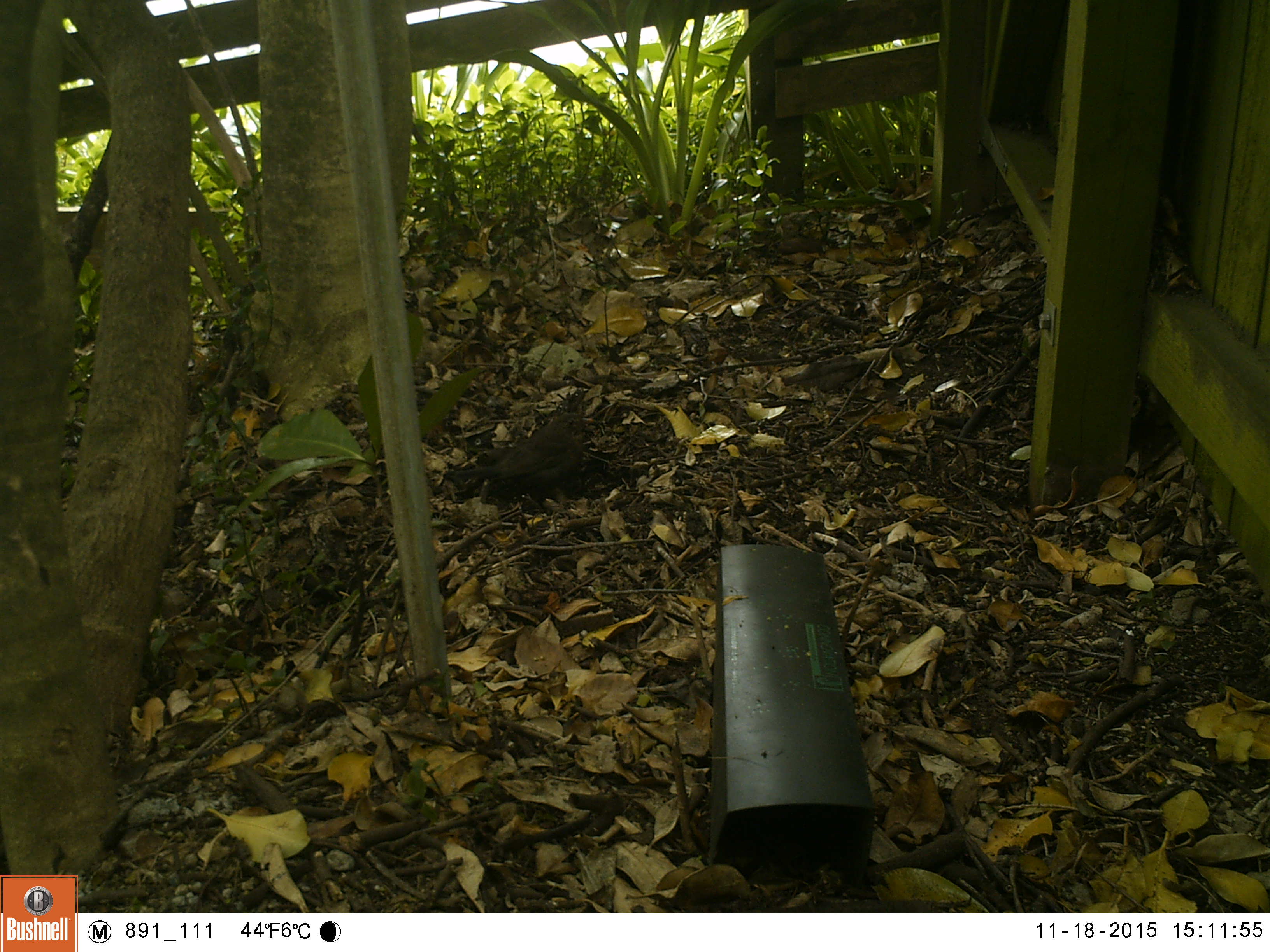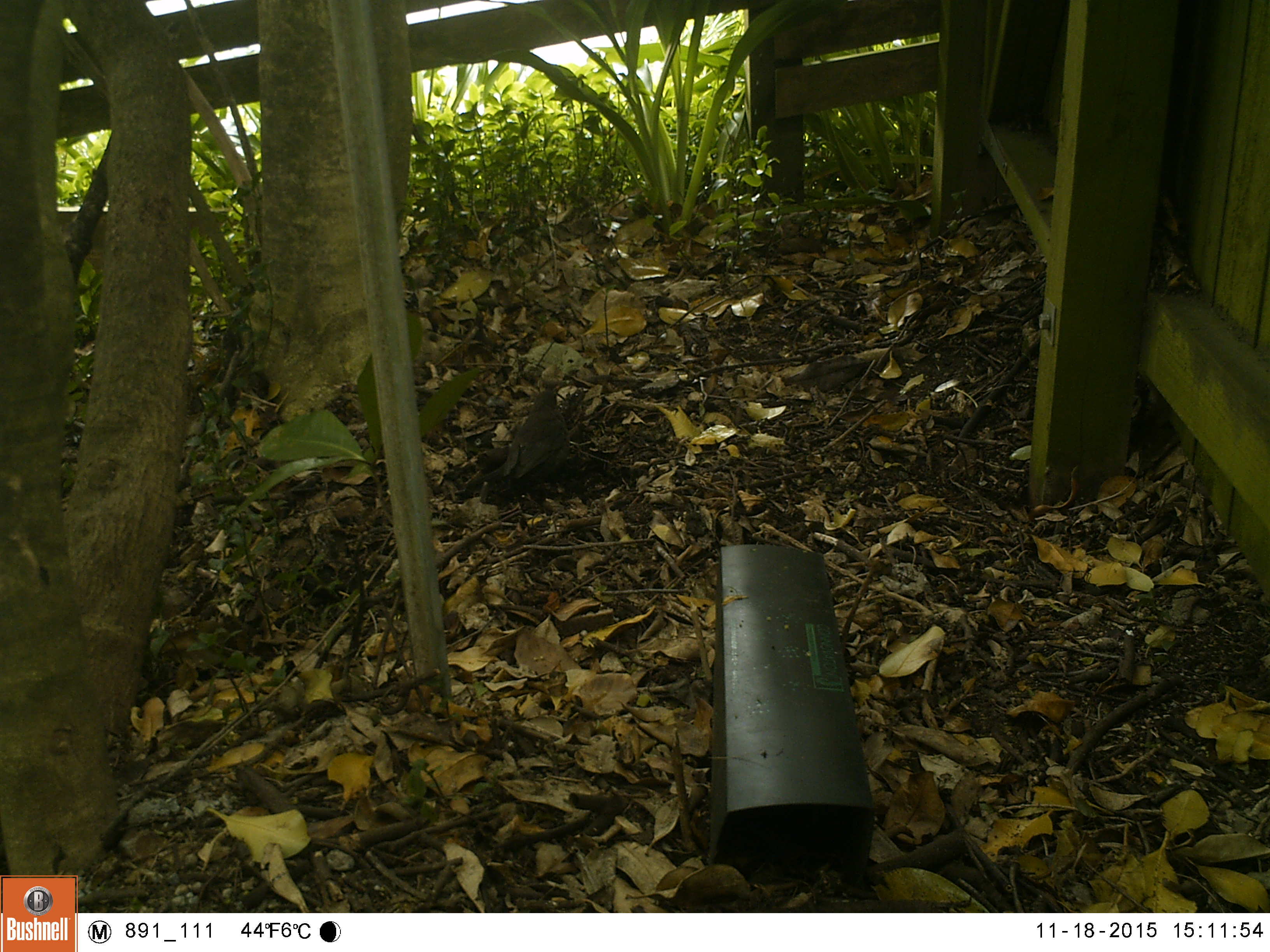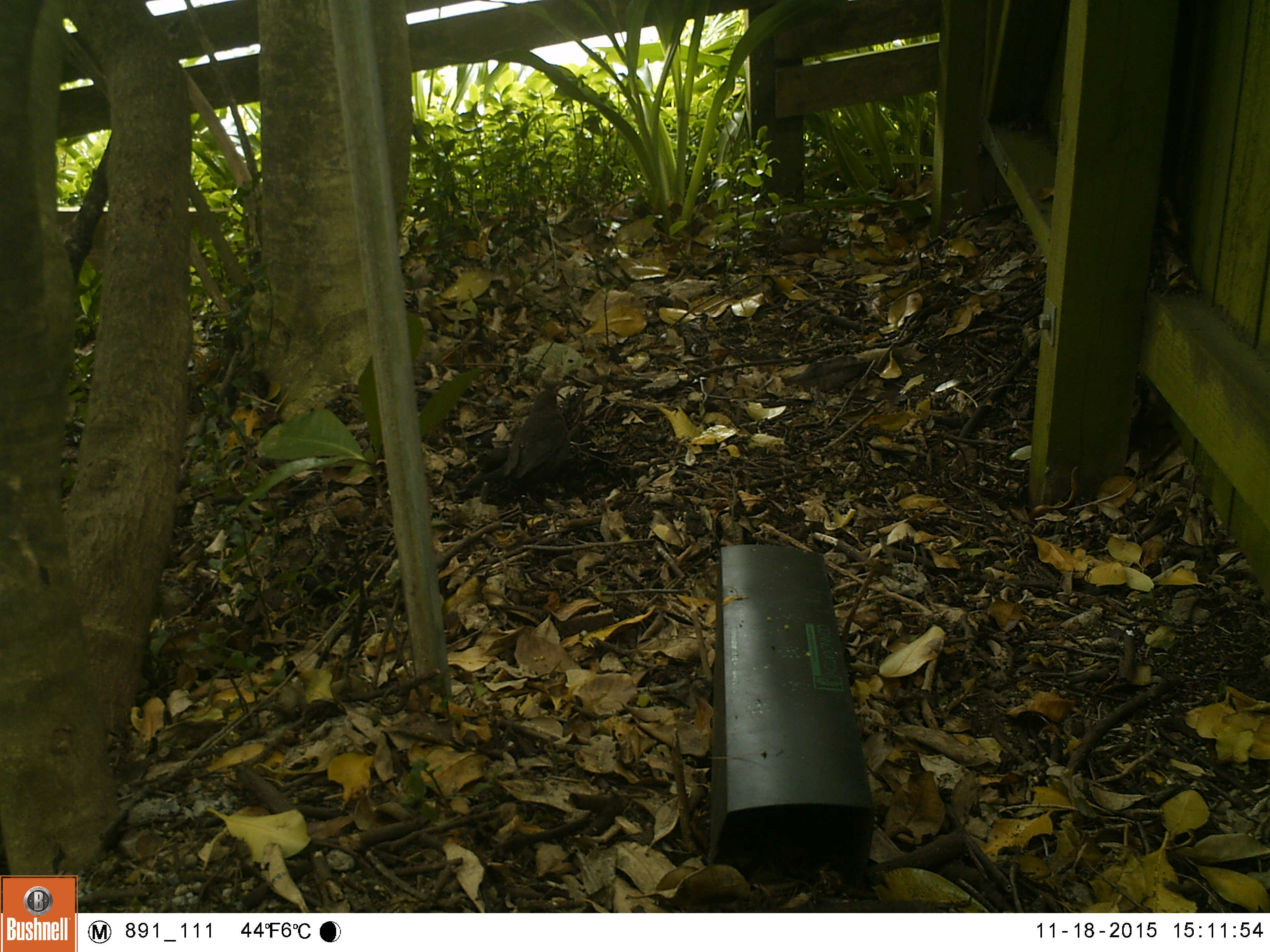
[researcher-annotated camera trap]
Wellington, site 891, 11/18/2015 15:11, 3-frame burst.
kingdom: Animalia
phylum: Chordata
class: Aves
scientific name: Aves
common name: bird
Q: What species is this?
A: Bird (Aves).